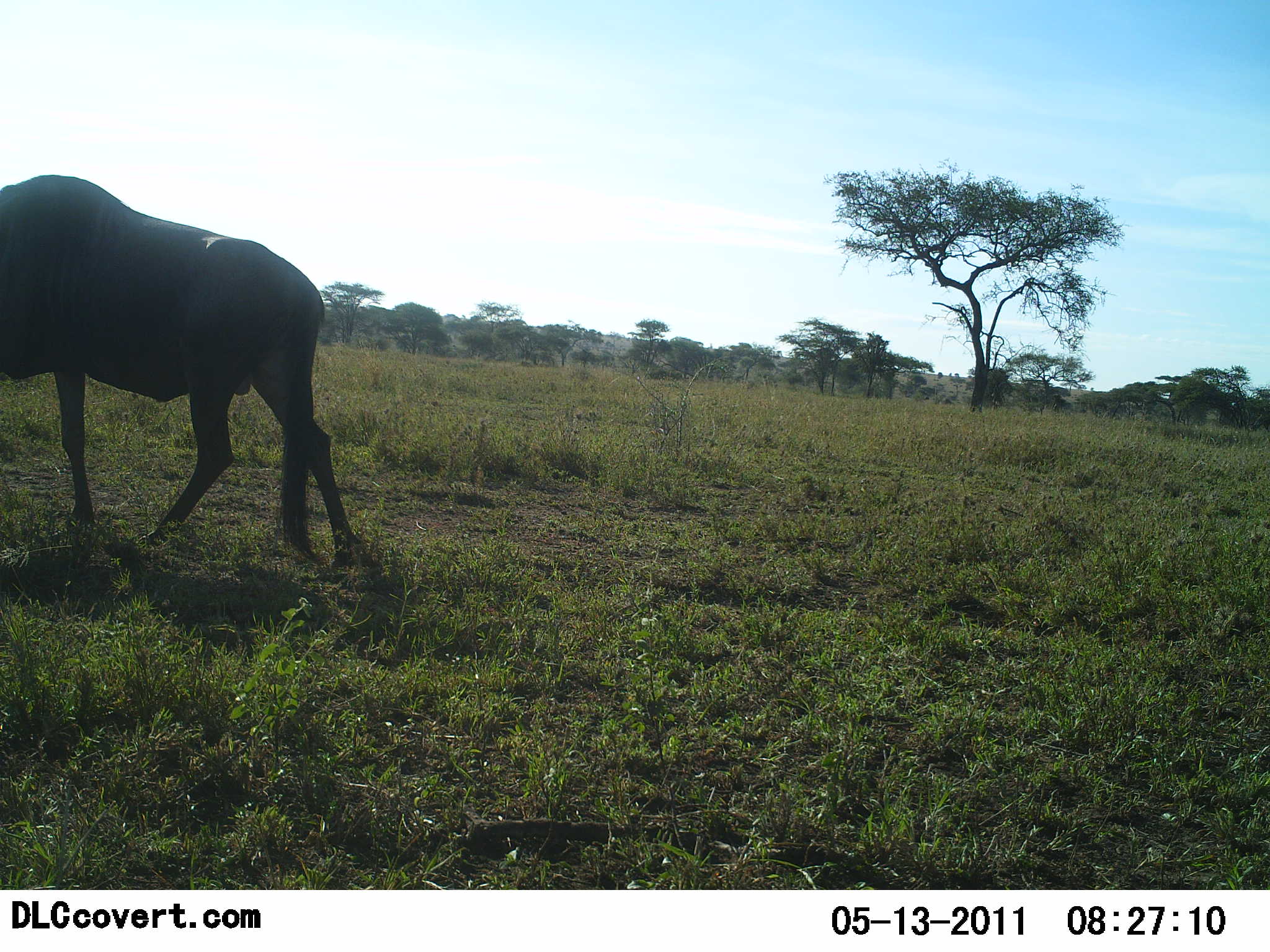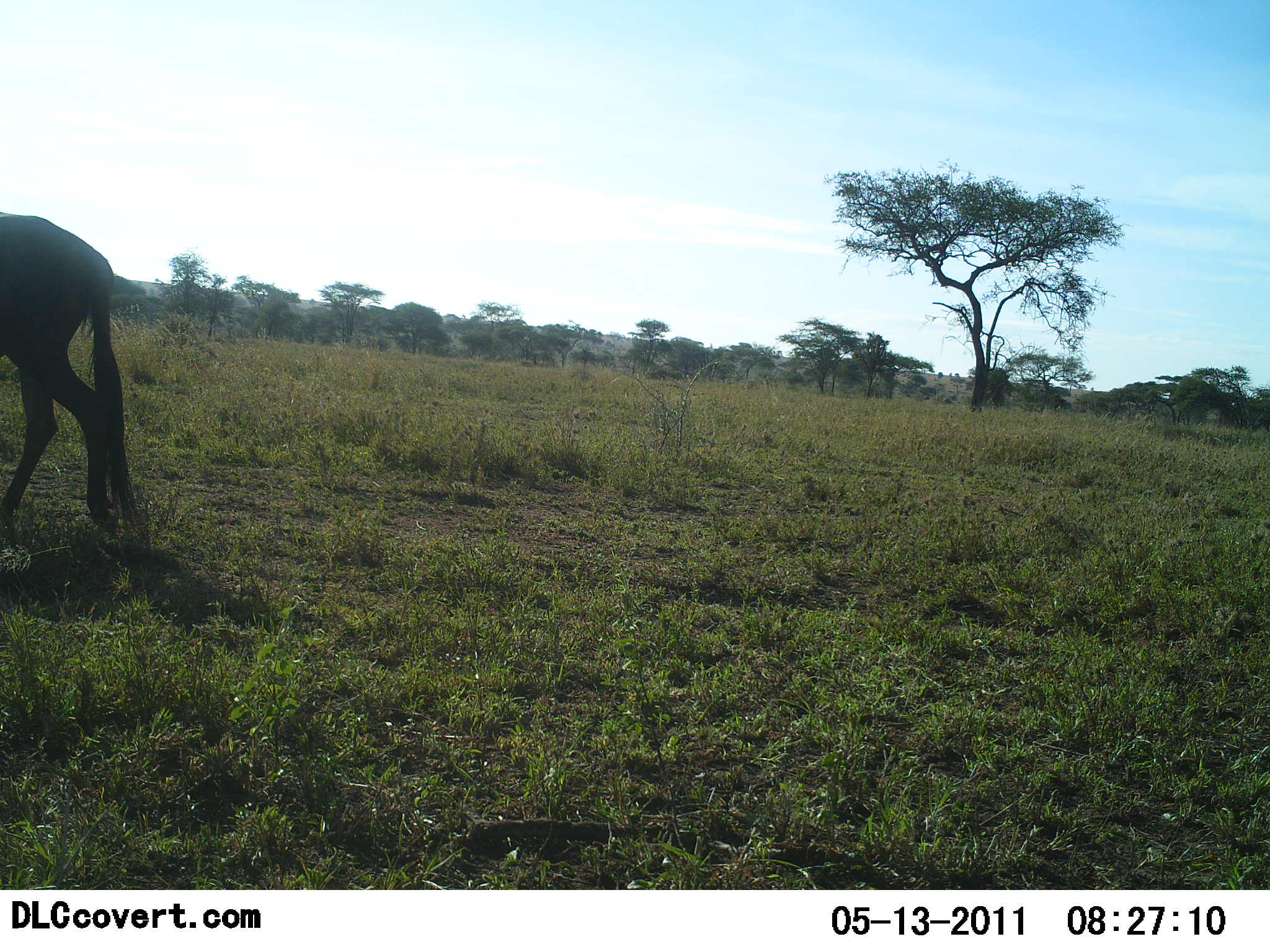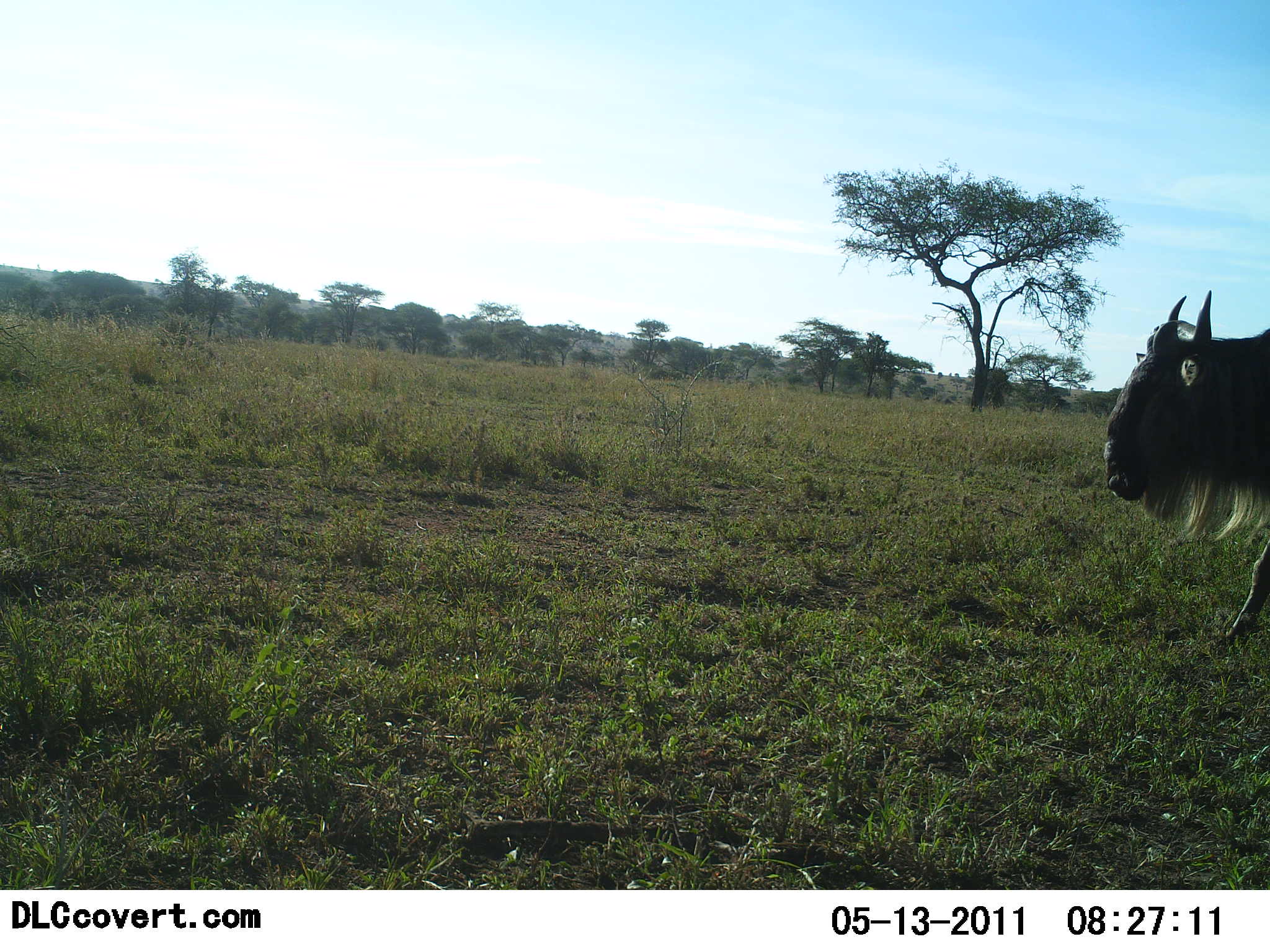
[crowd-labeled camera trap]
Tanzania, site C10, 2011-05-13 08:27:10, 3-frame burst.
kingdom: Animalia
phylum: Chordata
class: Mammalia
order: Artiodactyla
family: Bovidae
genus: Connochaetes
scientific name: Connochaetes taurinus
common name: blue wildebeest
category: wildebeest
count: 1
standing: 0%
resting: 0%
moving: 100%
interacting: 0%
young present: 0%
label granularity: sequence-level